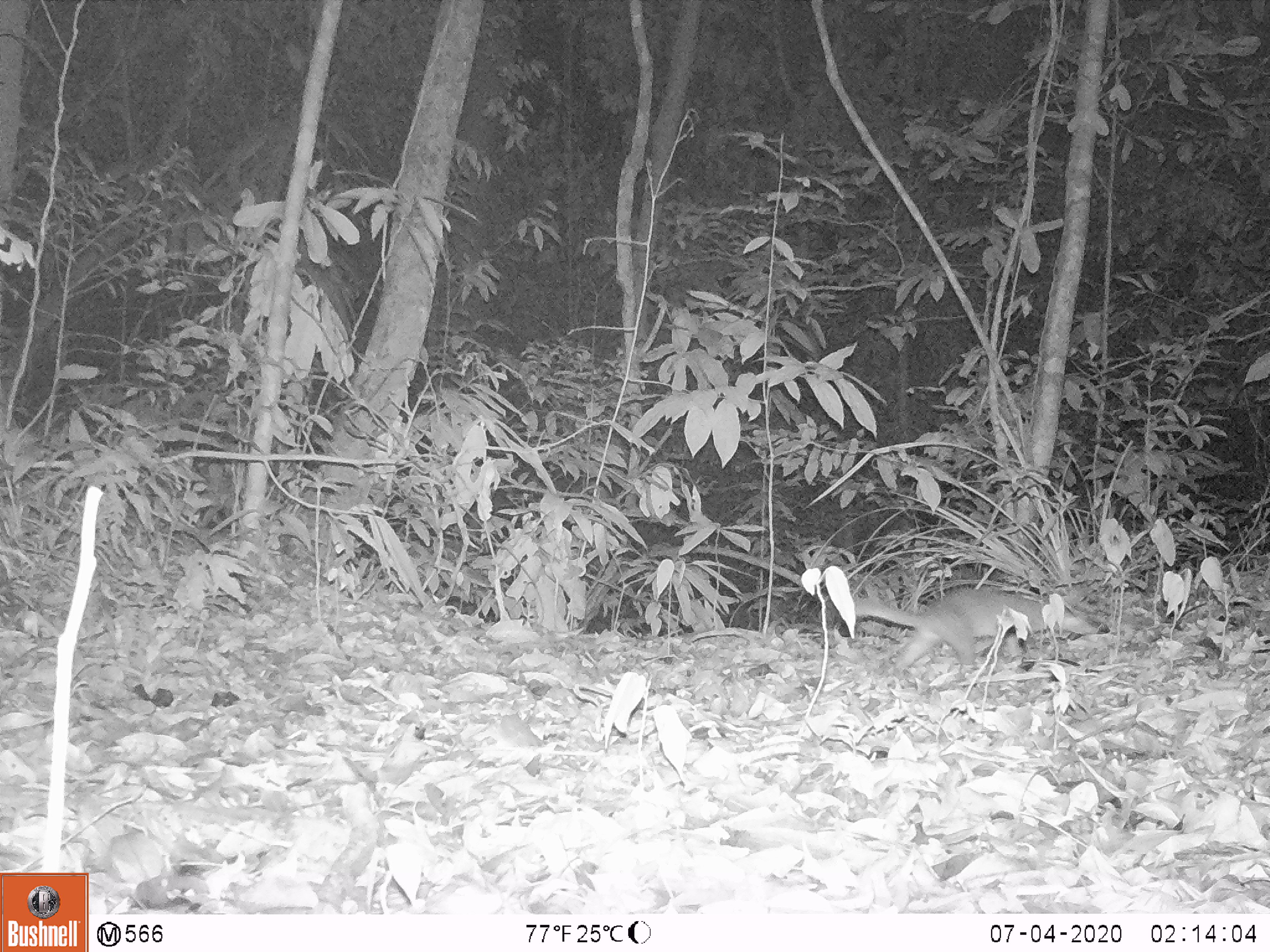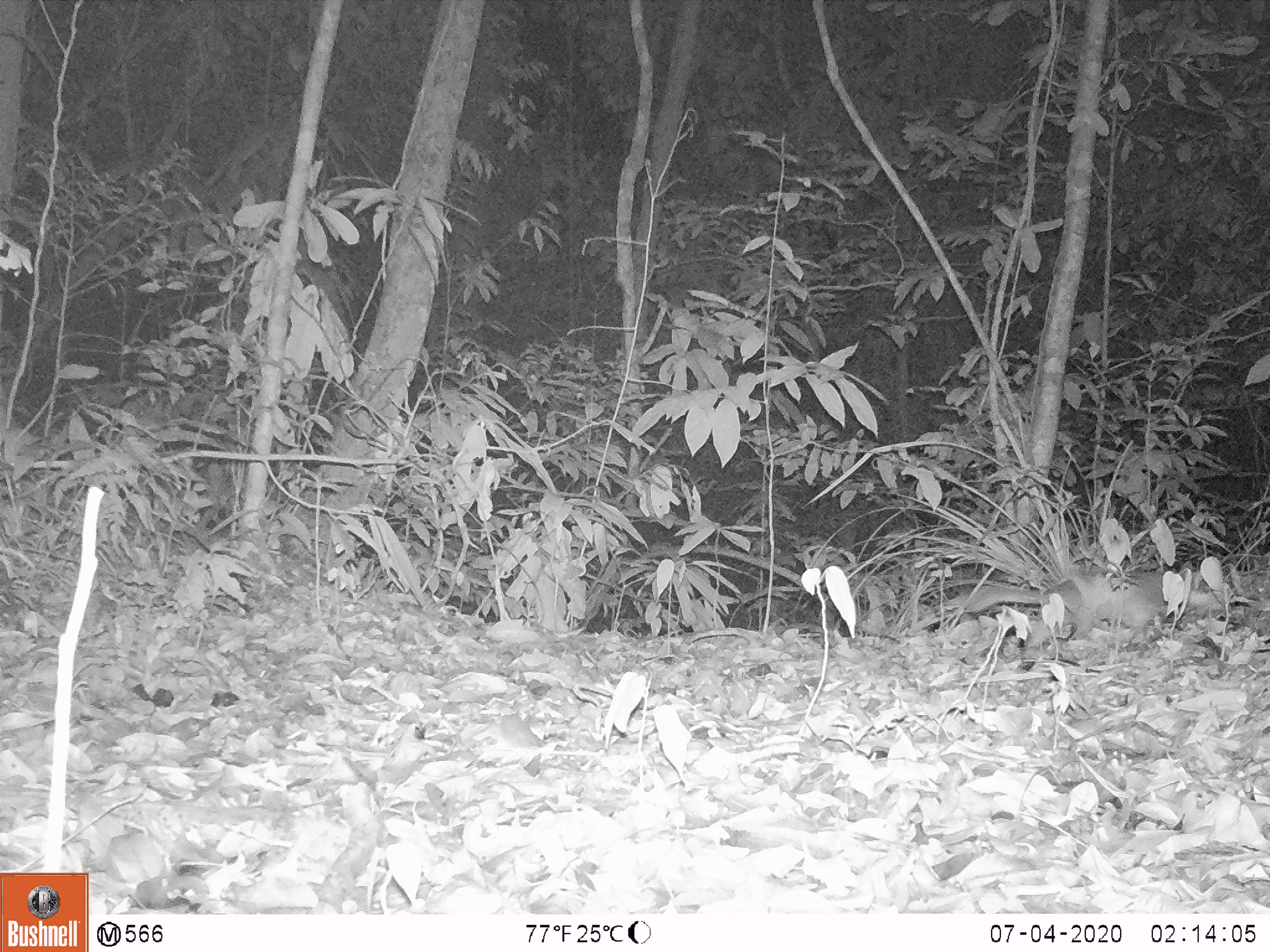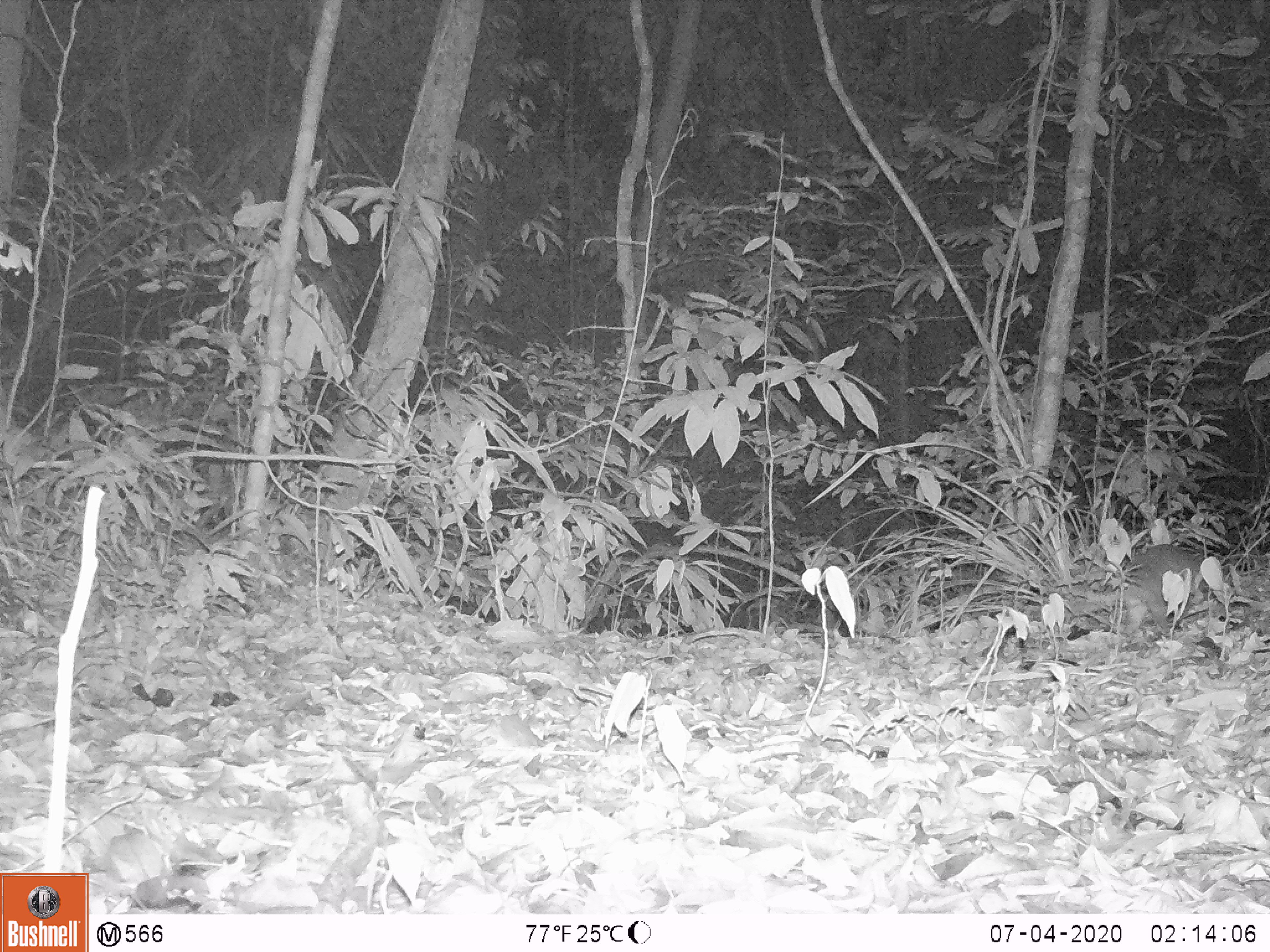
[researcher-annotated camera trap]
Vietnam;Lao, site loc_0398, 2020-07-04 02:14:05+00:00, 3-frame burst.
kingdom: Animalia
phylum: Chordata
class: Mammalia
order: Carnivora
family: Mustelidae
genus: Melogale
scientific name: Melogale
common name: ferret badger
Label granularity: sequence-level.